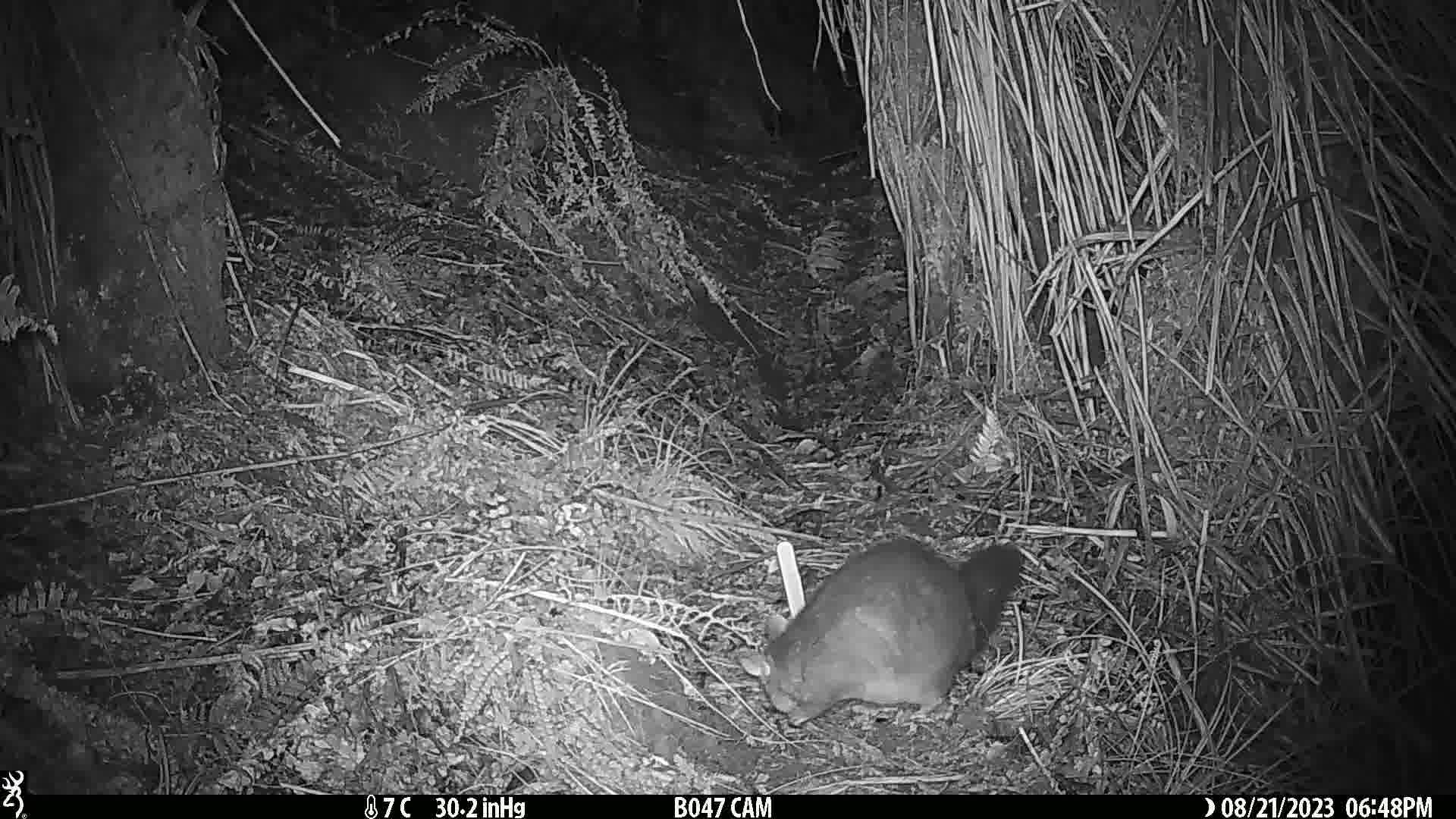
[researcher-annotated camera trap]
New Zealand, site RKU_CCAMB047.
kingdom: Animalia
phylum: Chordata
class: Mammalia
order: Diprotodontia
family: Phalangeridae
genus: Trichosurus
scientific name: Trichosurus vulpecula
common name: common brushtail possum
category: possum